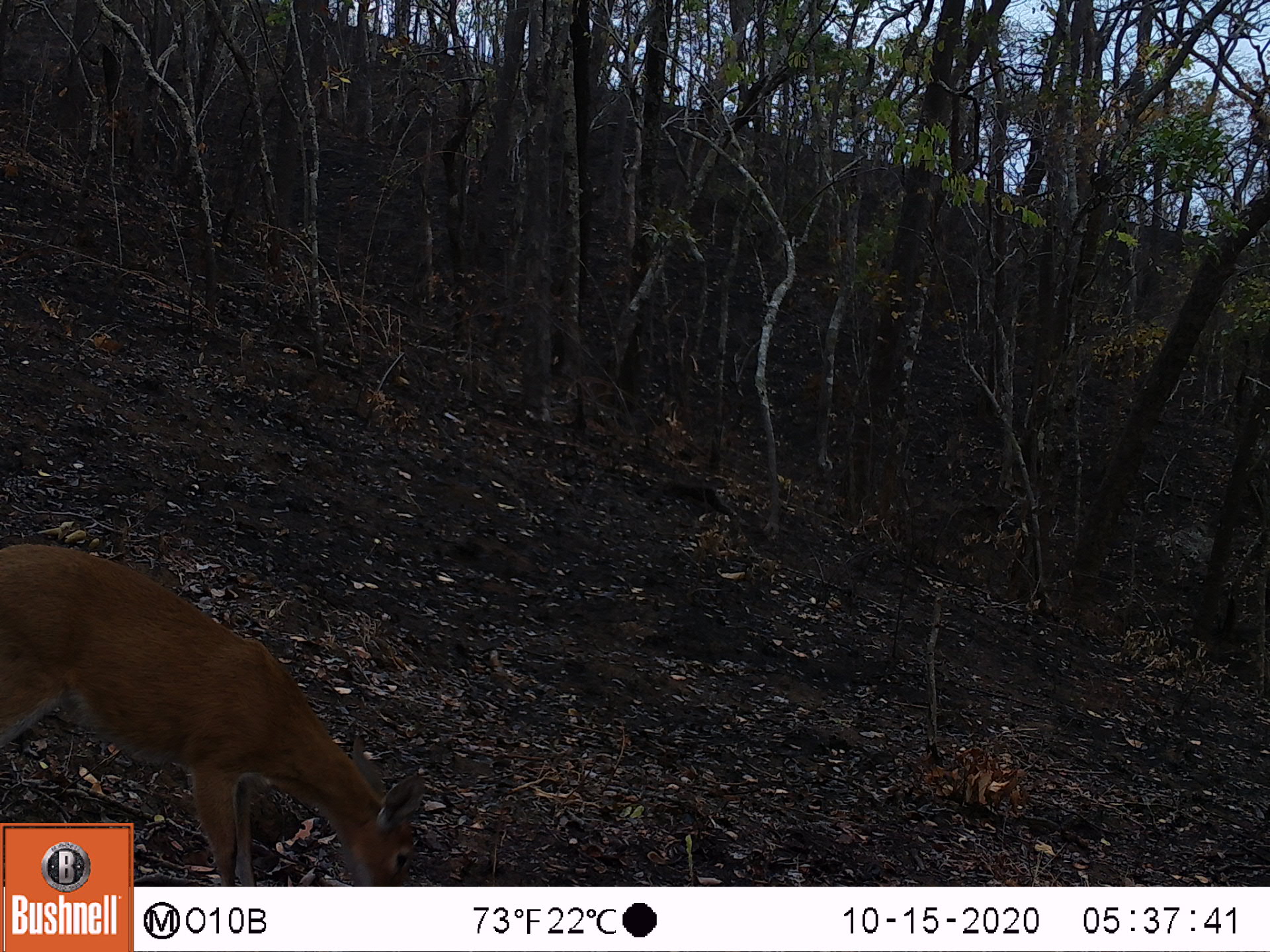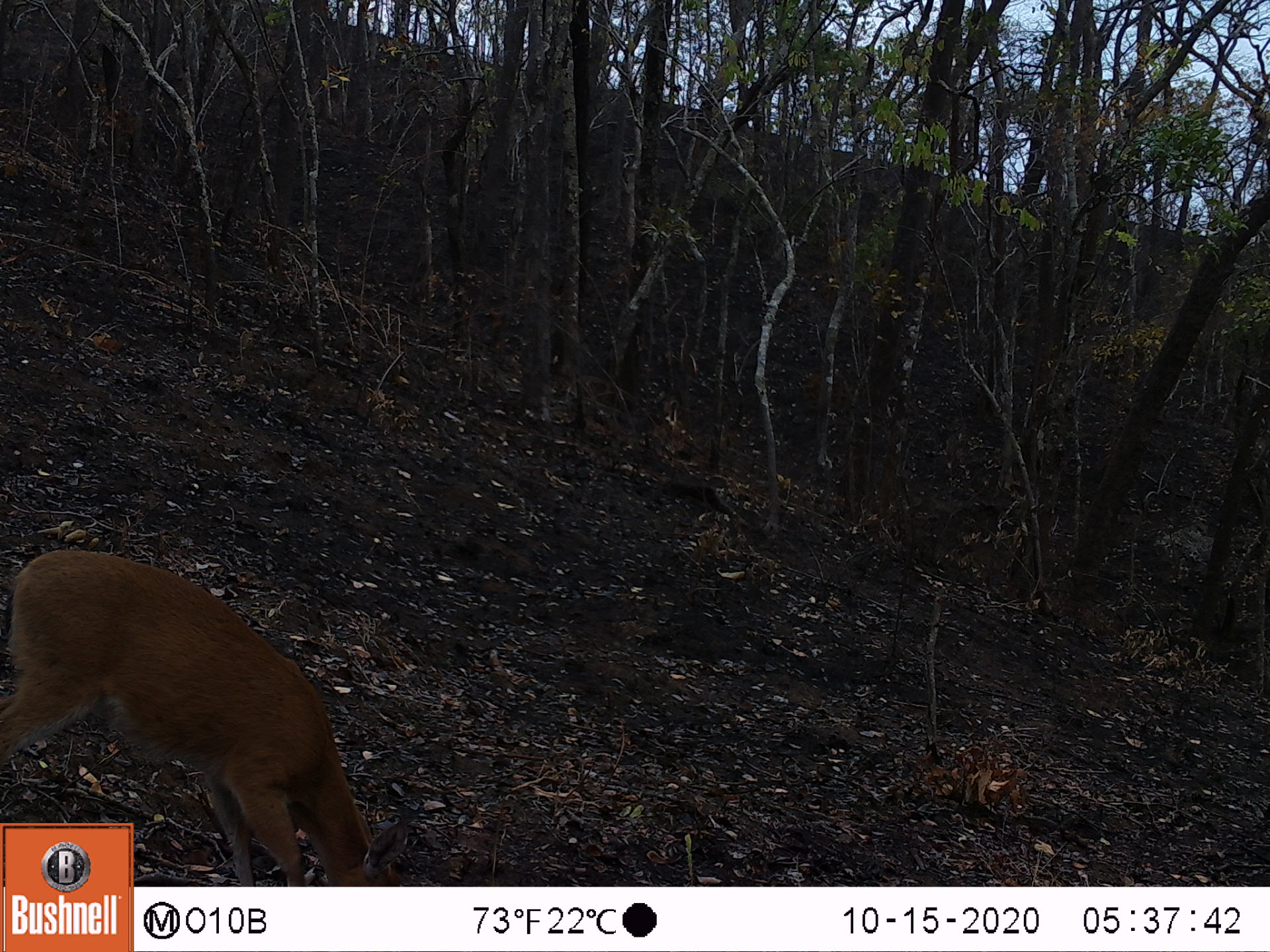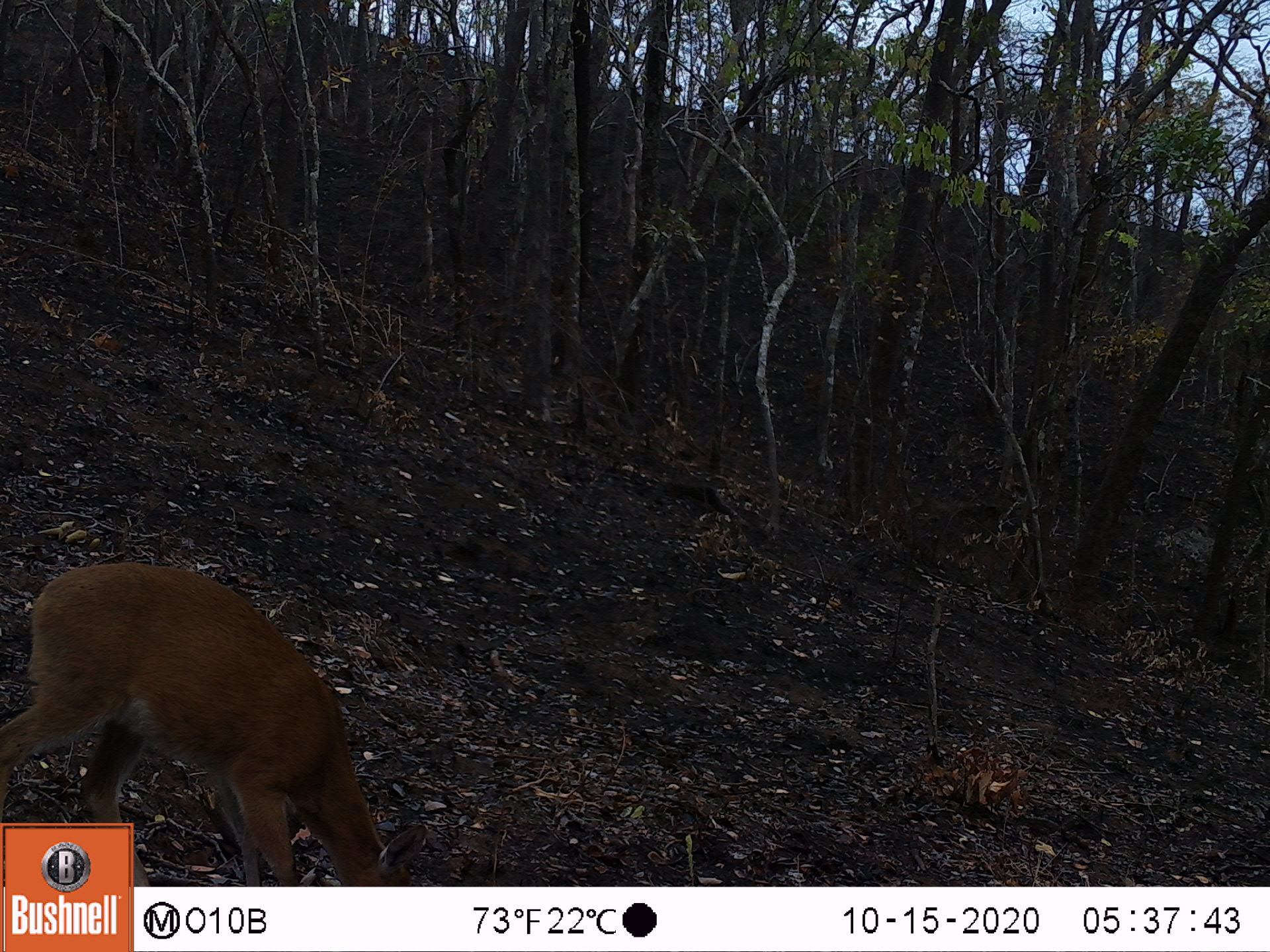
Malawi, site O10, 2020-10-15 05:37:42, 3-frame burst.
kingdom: Animalia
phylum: Chordata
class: Mammalia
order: Artiodactyla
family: Bovidae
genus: Sylvicapra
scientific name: Sylvicapra grimmia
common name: common duiker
Common duiker (Sylvicapra grimmia), count 1.